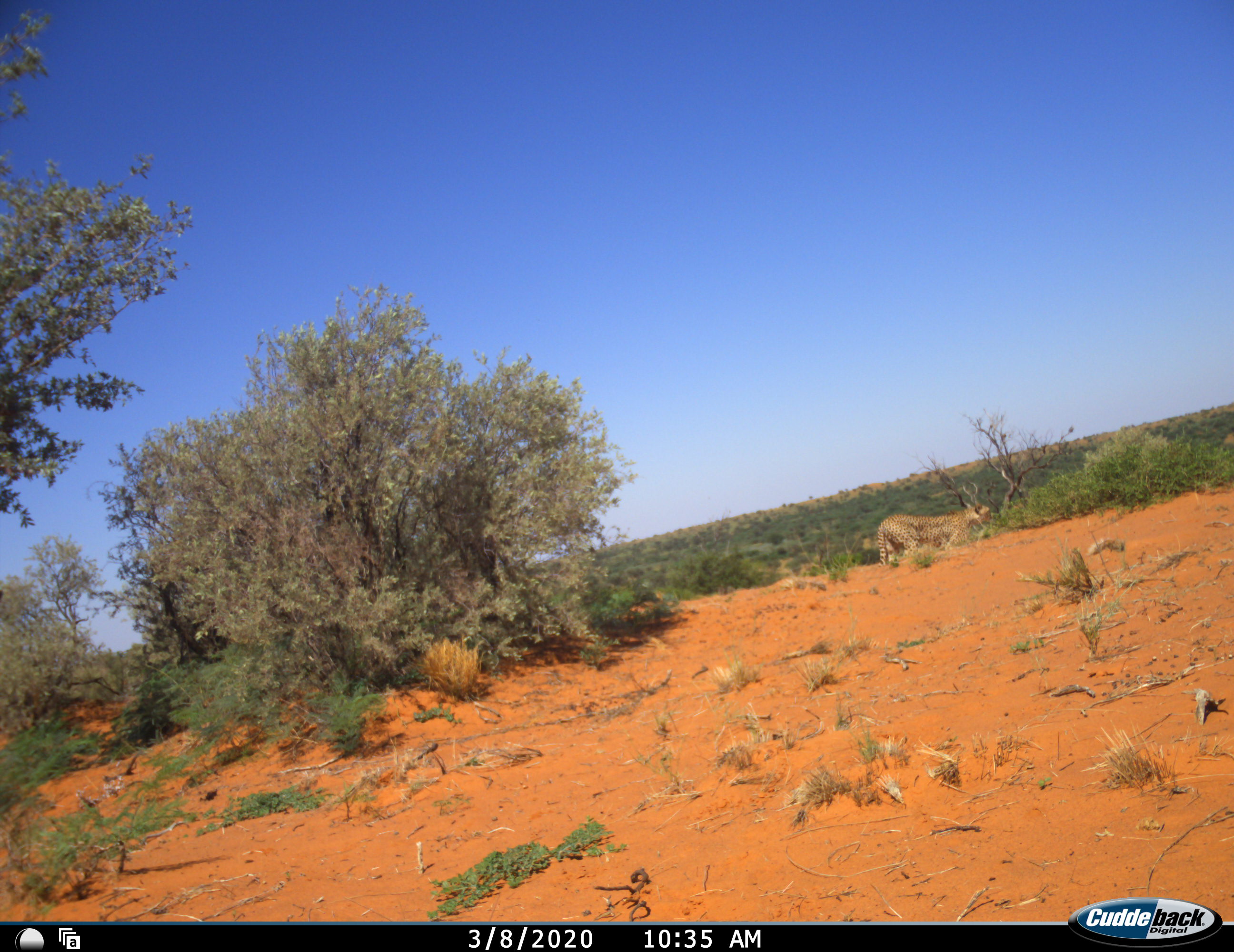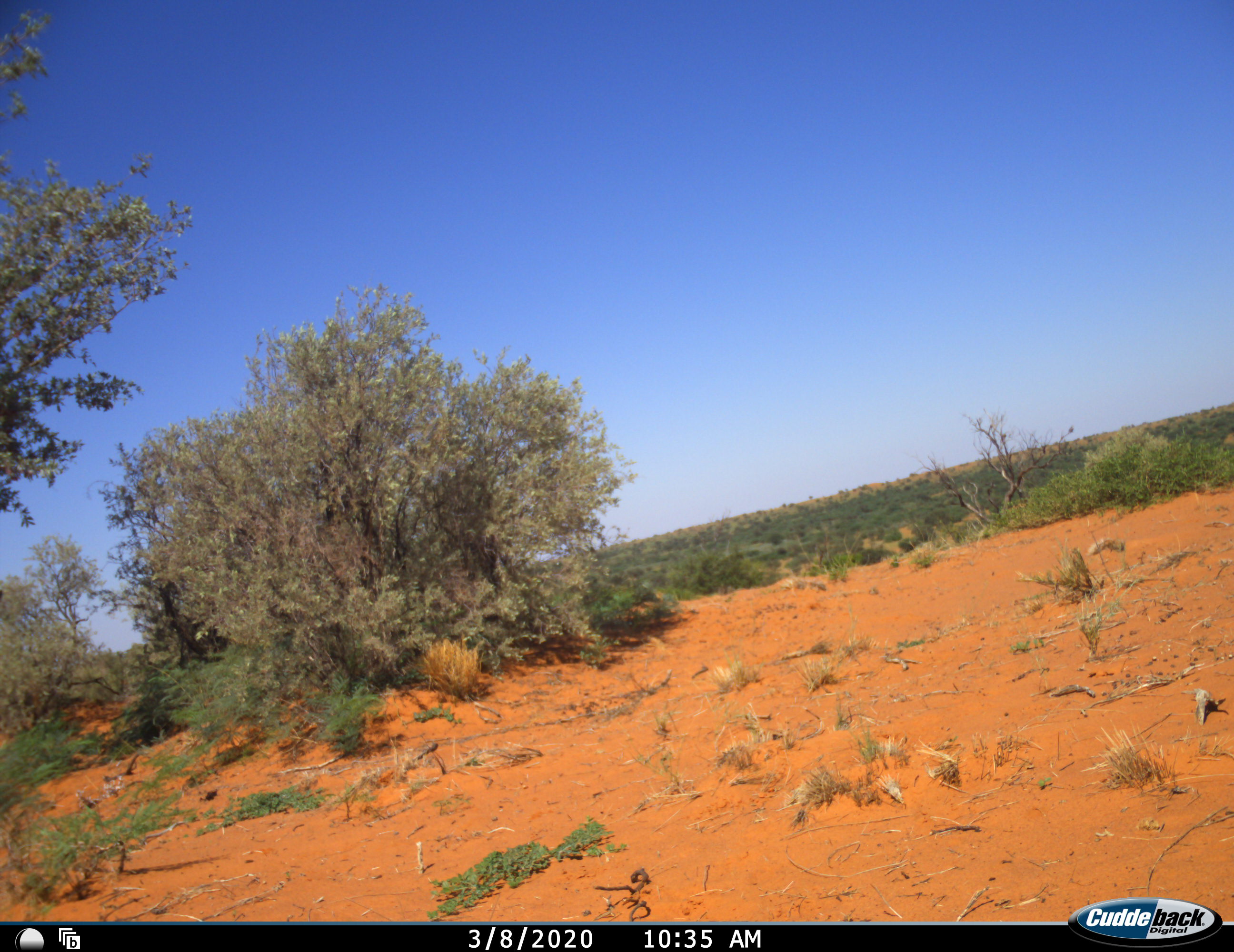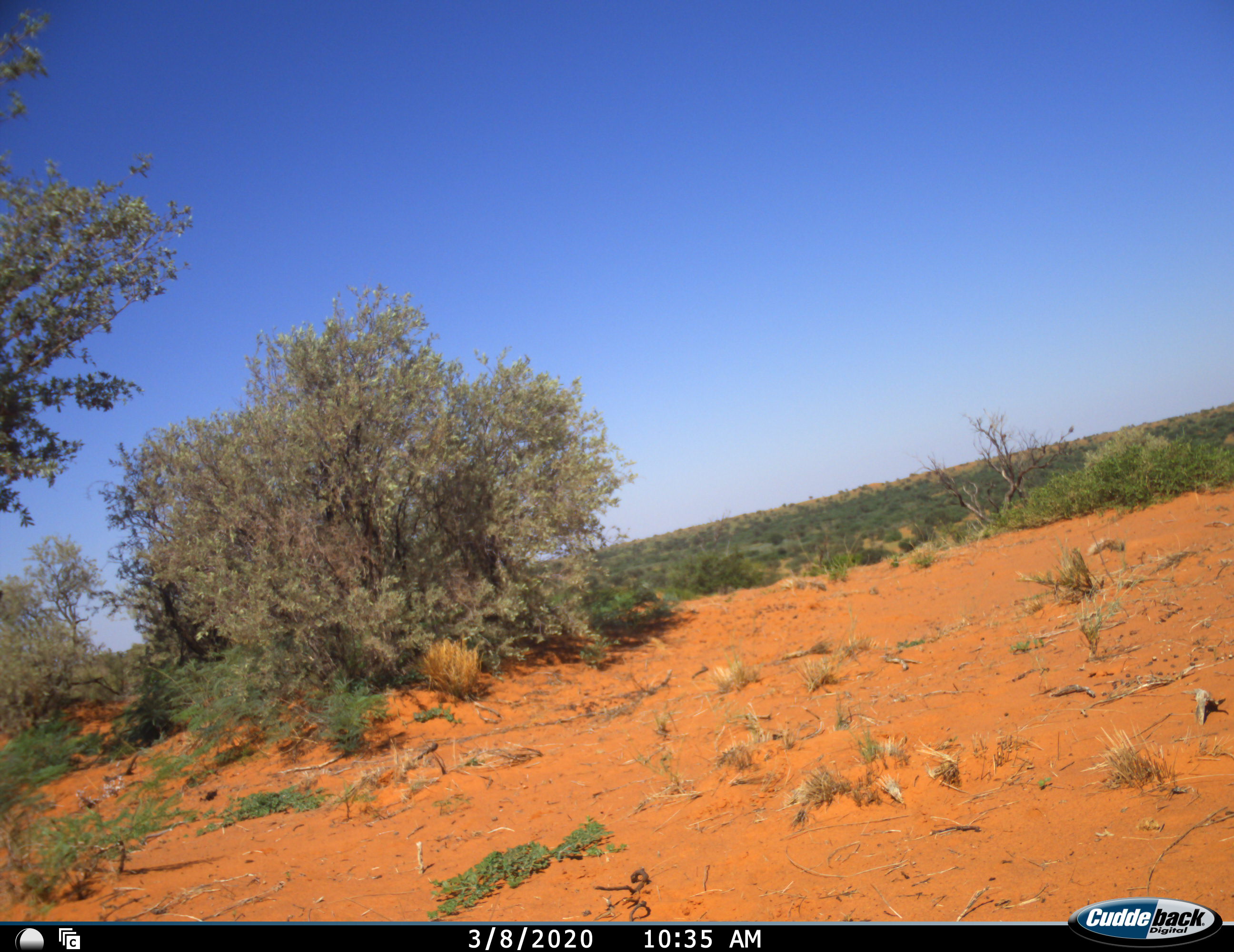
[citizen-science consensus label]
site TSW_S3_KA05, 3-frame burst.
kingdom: Animalia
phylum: Chordata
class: Mammalia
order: Carnivora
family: Felidae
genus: Acinonyx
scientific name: Acinonyx jubatus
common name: cheetah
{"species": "cheetah (Acinonyx jubatus)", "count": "1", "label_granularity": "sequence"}